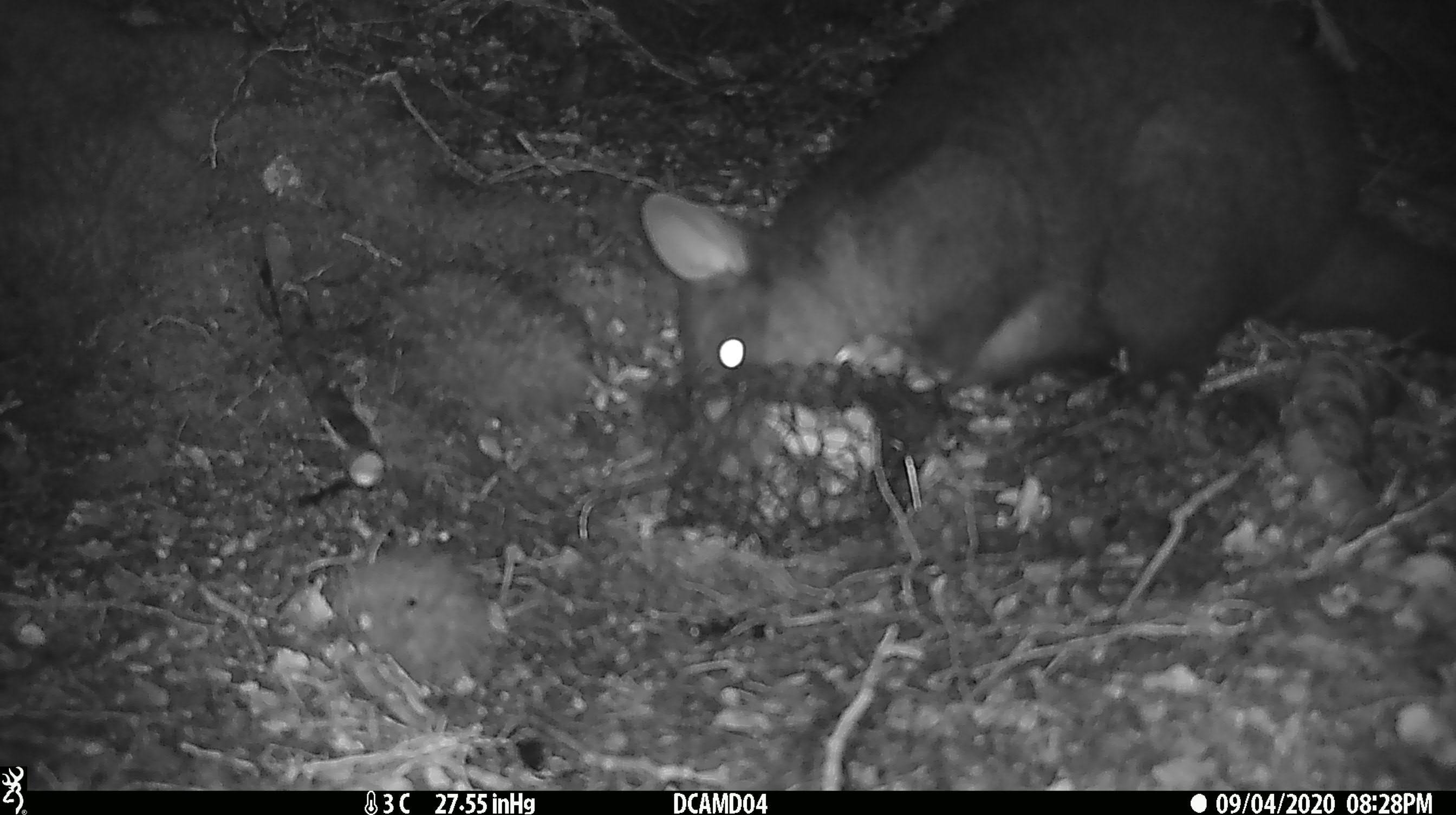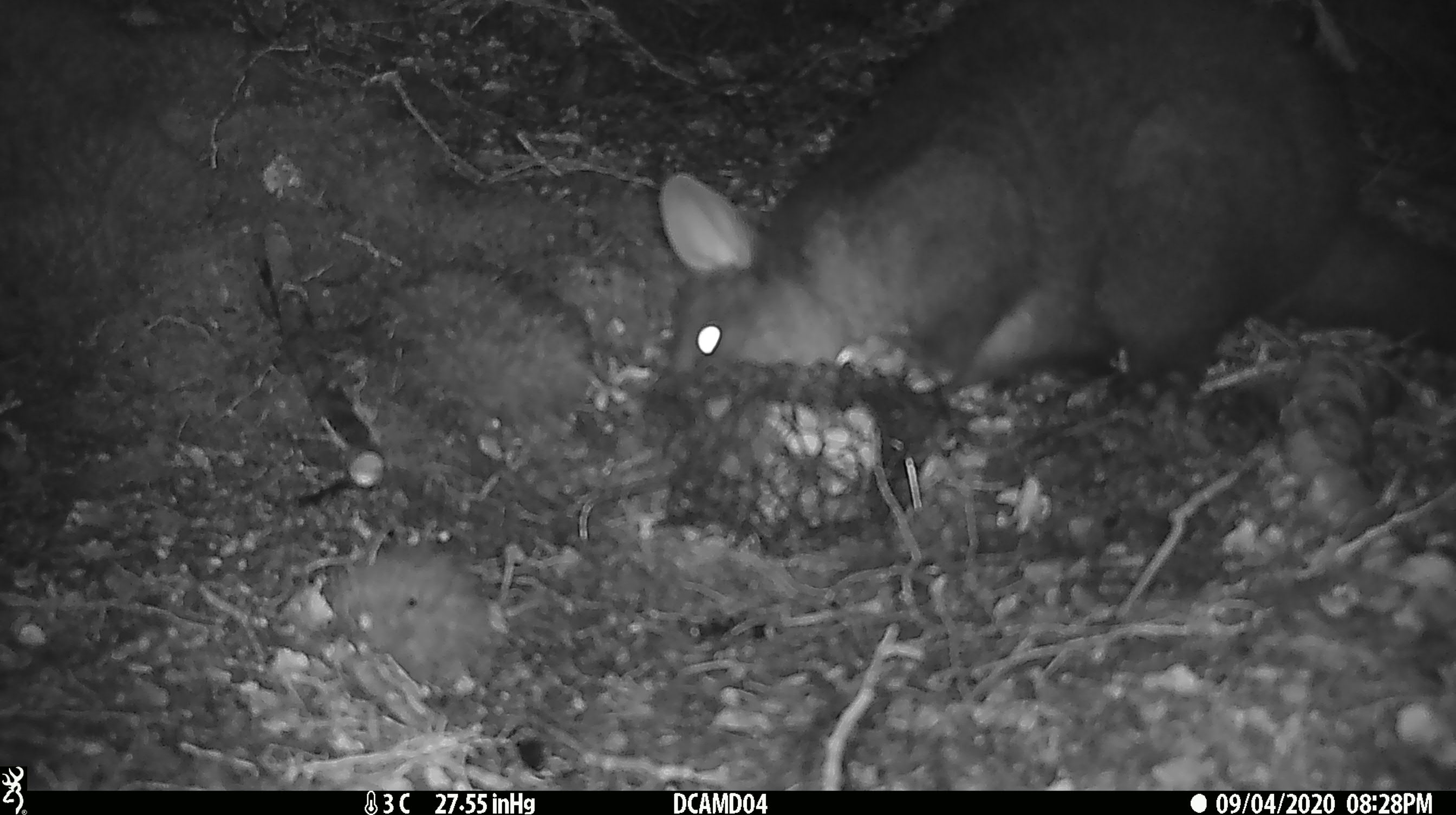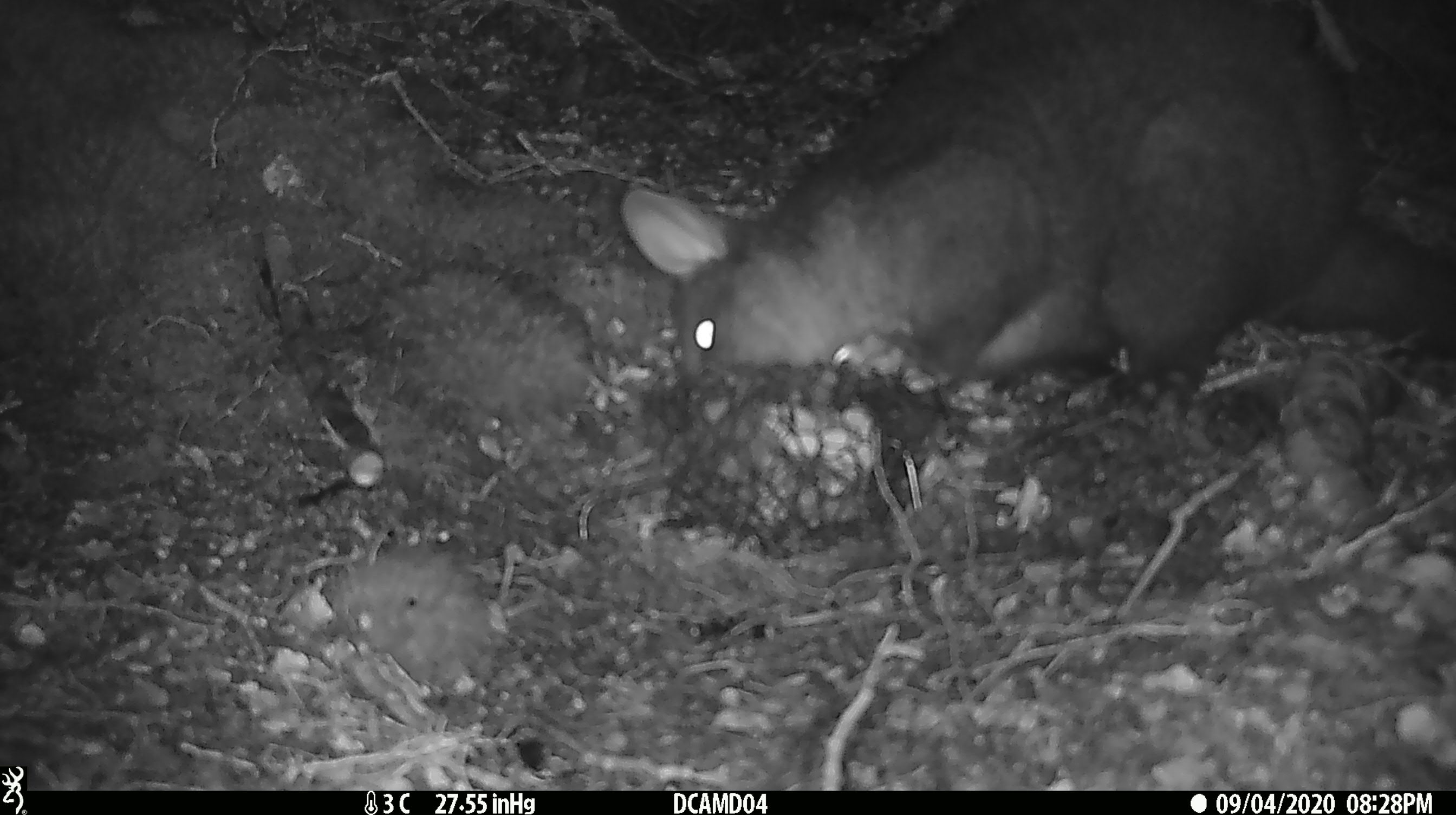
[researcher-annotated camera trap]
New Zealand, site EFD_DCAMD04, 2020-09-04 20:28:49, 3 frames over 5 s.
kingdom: Animalia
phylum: Chordata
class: Mammalia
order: Diprotodontia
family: Phalangeridae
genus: Trichosurus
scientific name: Trichosurus vulpecula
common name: common brushtail possum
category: possum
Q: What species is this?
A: Possum (common brushtail possum) (Trichosurus vulpecula).